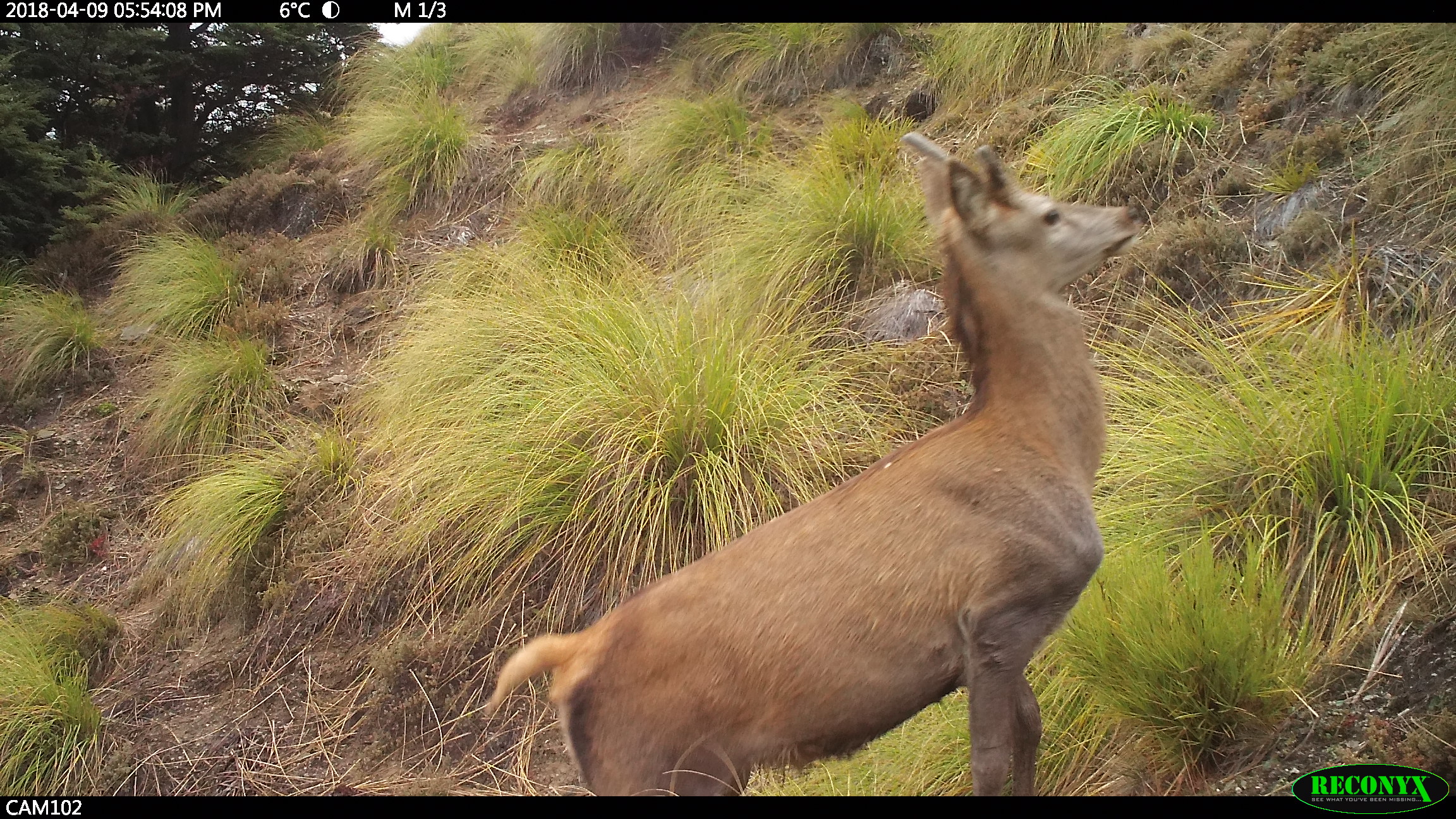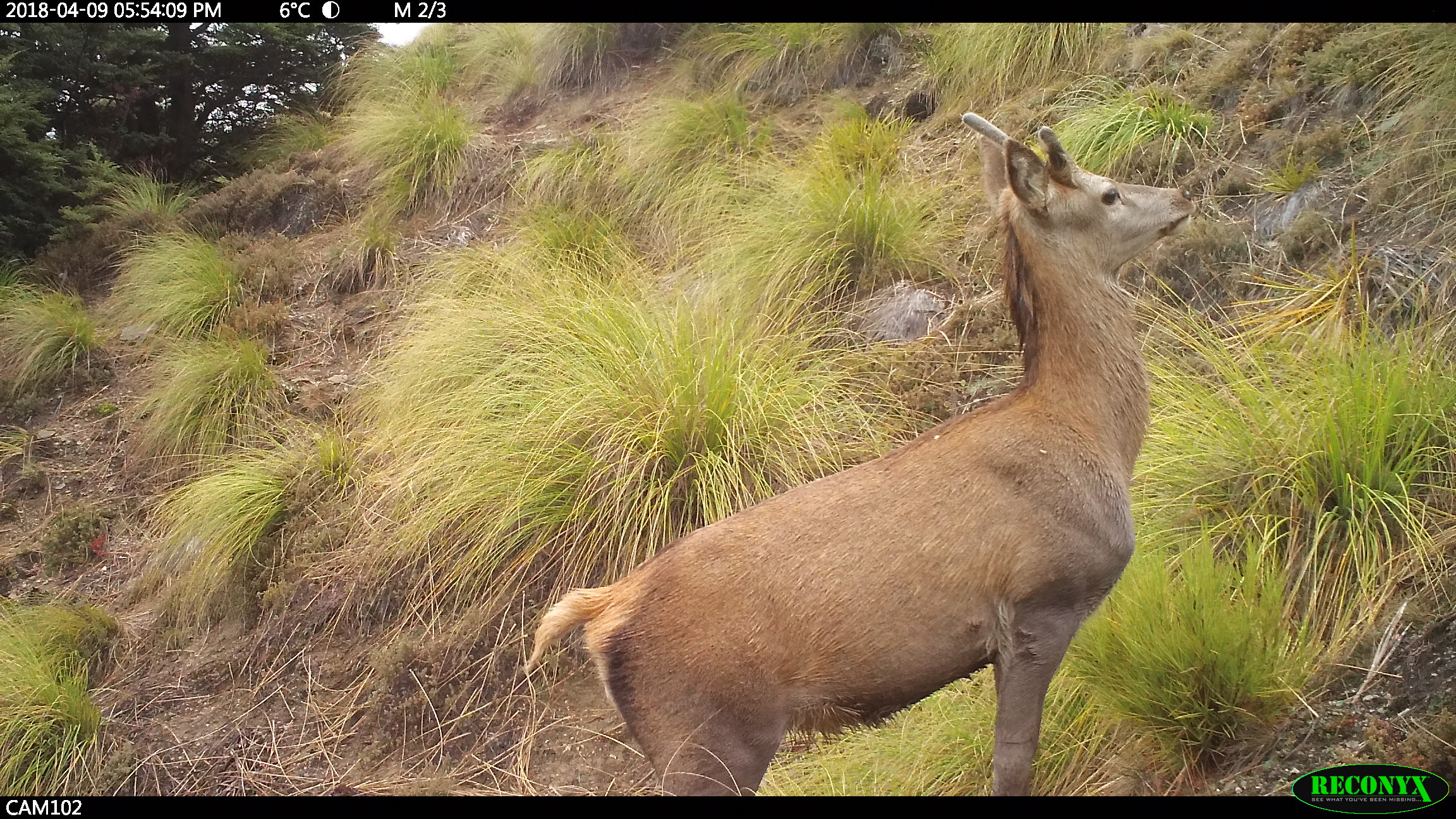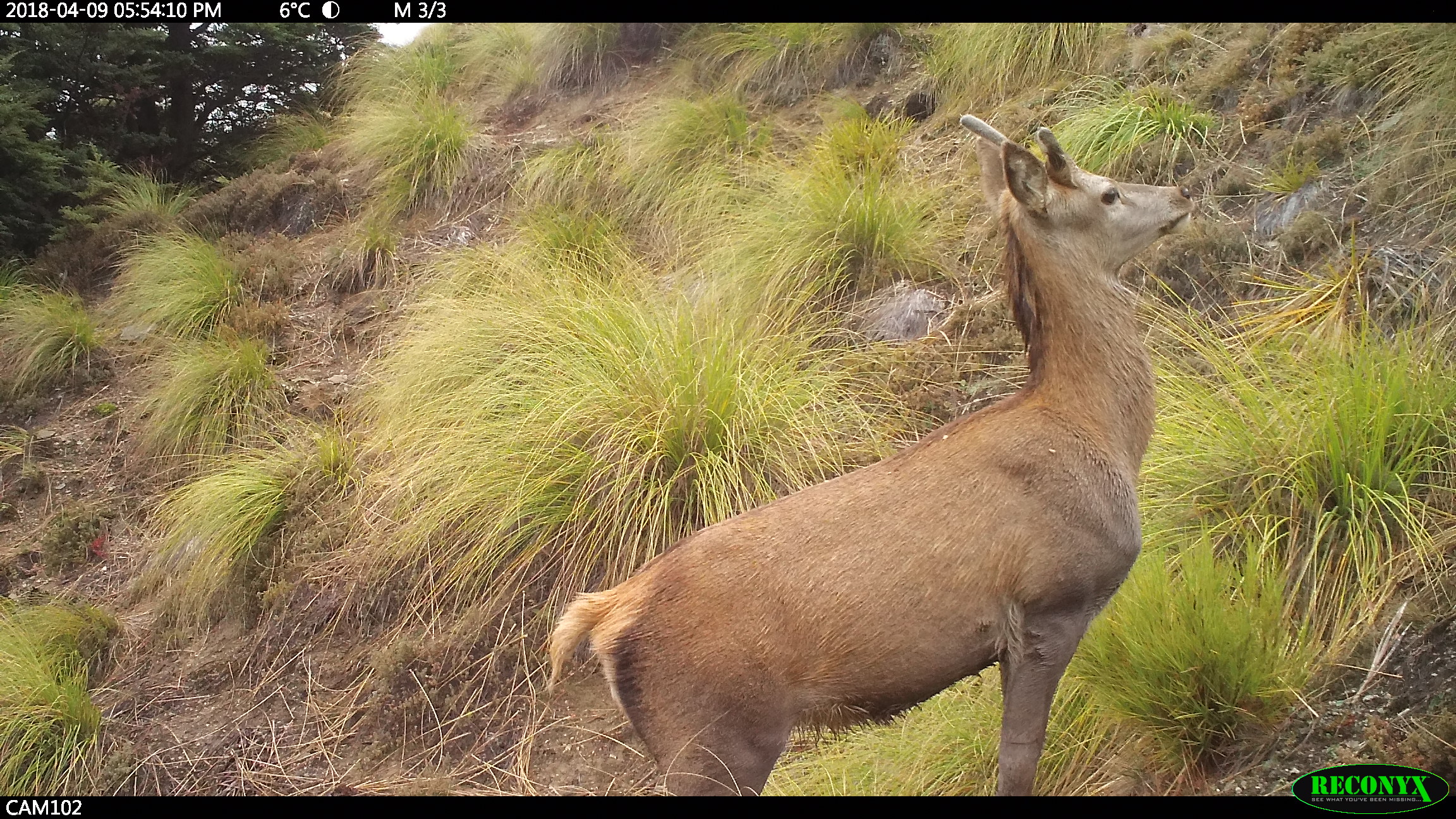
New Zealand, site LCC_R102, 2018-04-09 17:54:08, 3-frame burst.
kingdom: Animalia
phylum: Chordata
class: Mammalia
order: Artiodactyla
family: Cervidae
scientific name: Cervidae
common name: deer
Deer (Cervidae).